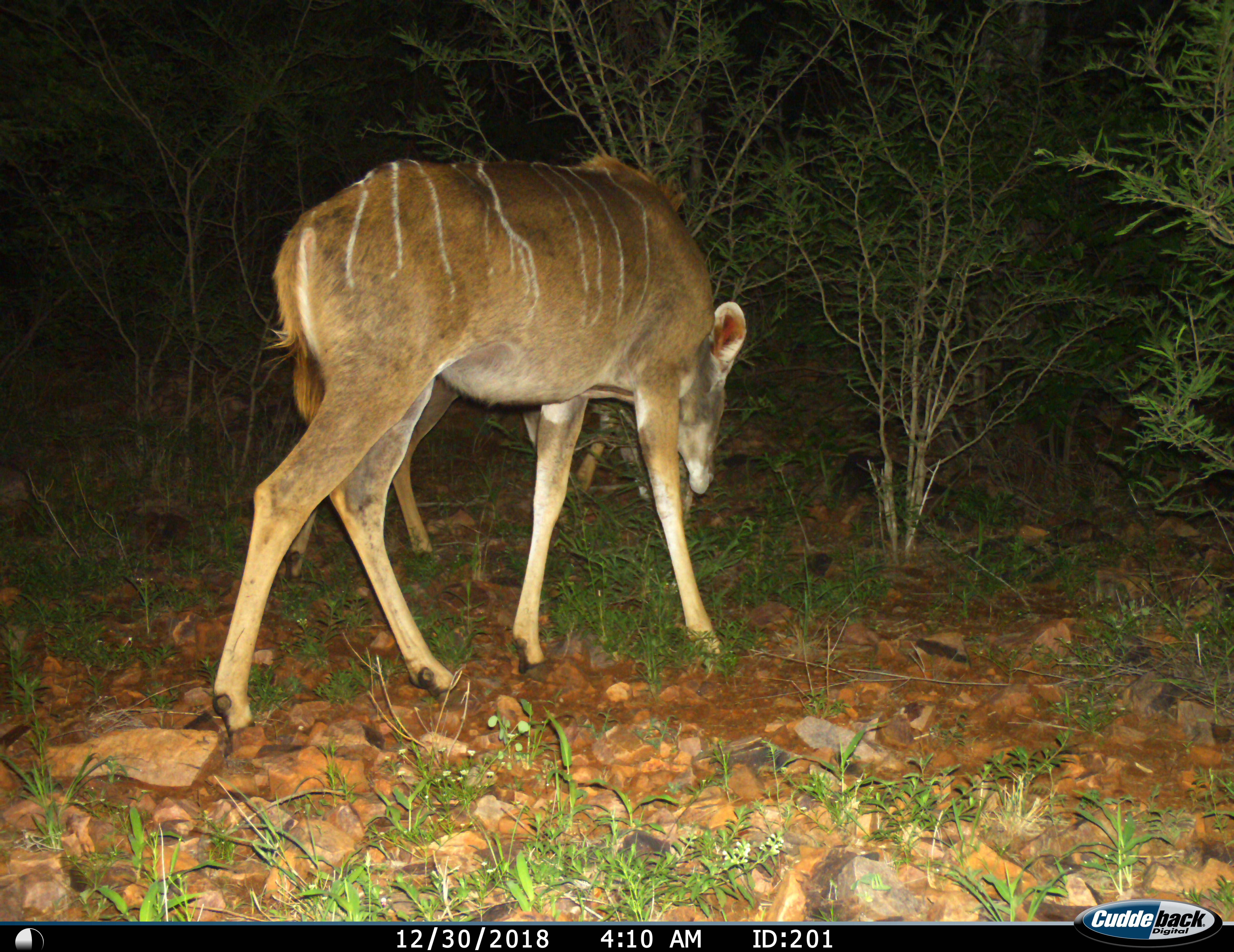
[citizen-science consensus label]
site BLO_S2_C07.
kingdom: Animalia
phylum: Chordata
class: Mammalia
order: Artiodactyla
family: Bovidae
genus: Tragelaphus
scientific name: Tragelaphus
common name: kudu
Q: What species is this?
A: Kudu (Tragelaphus).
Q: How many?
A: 2.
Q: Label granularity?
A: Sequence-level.